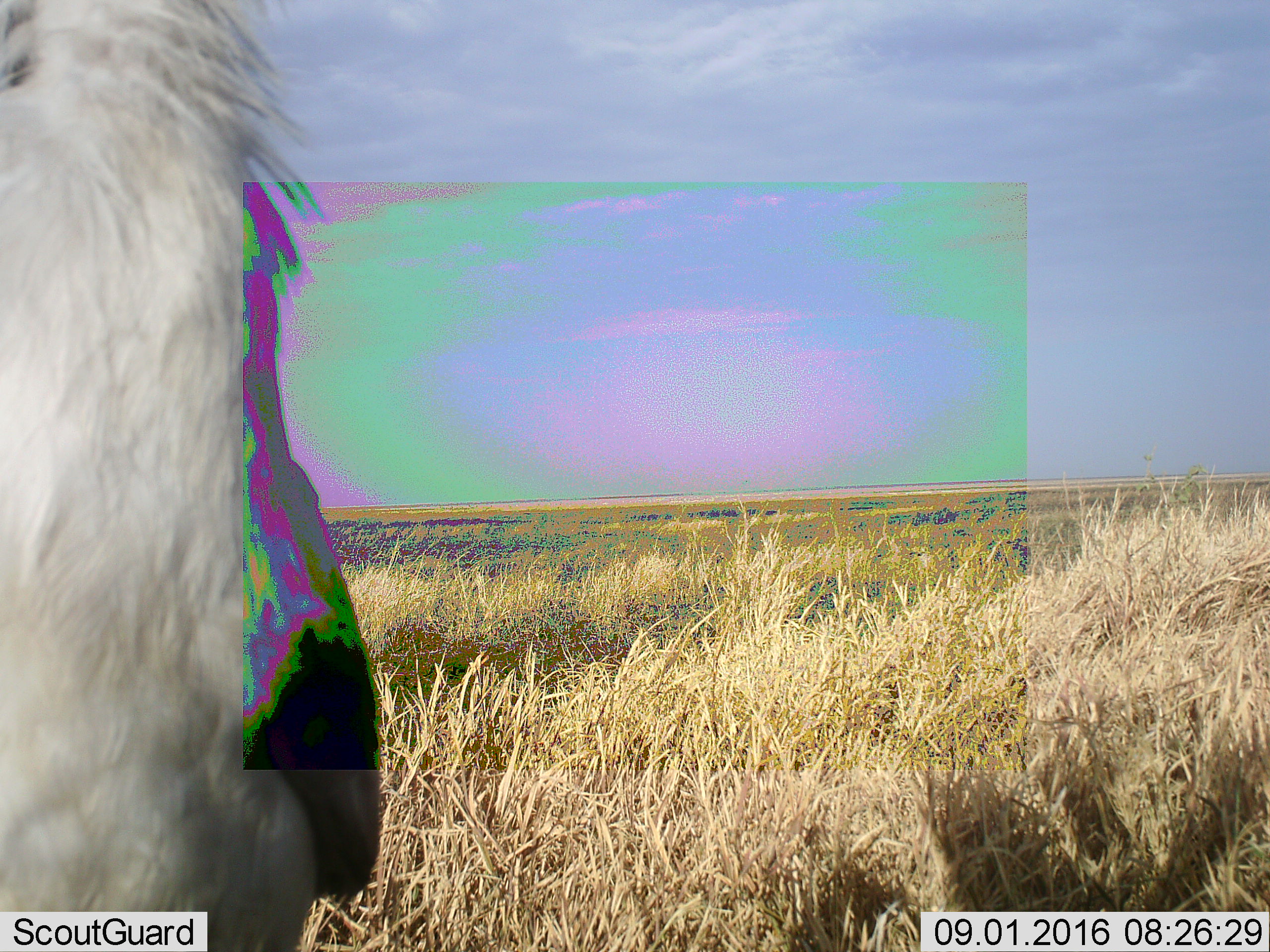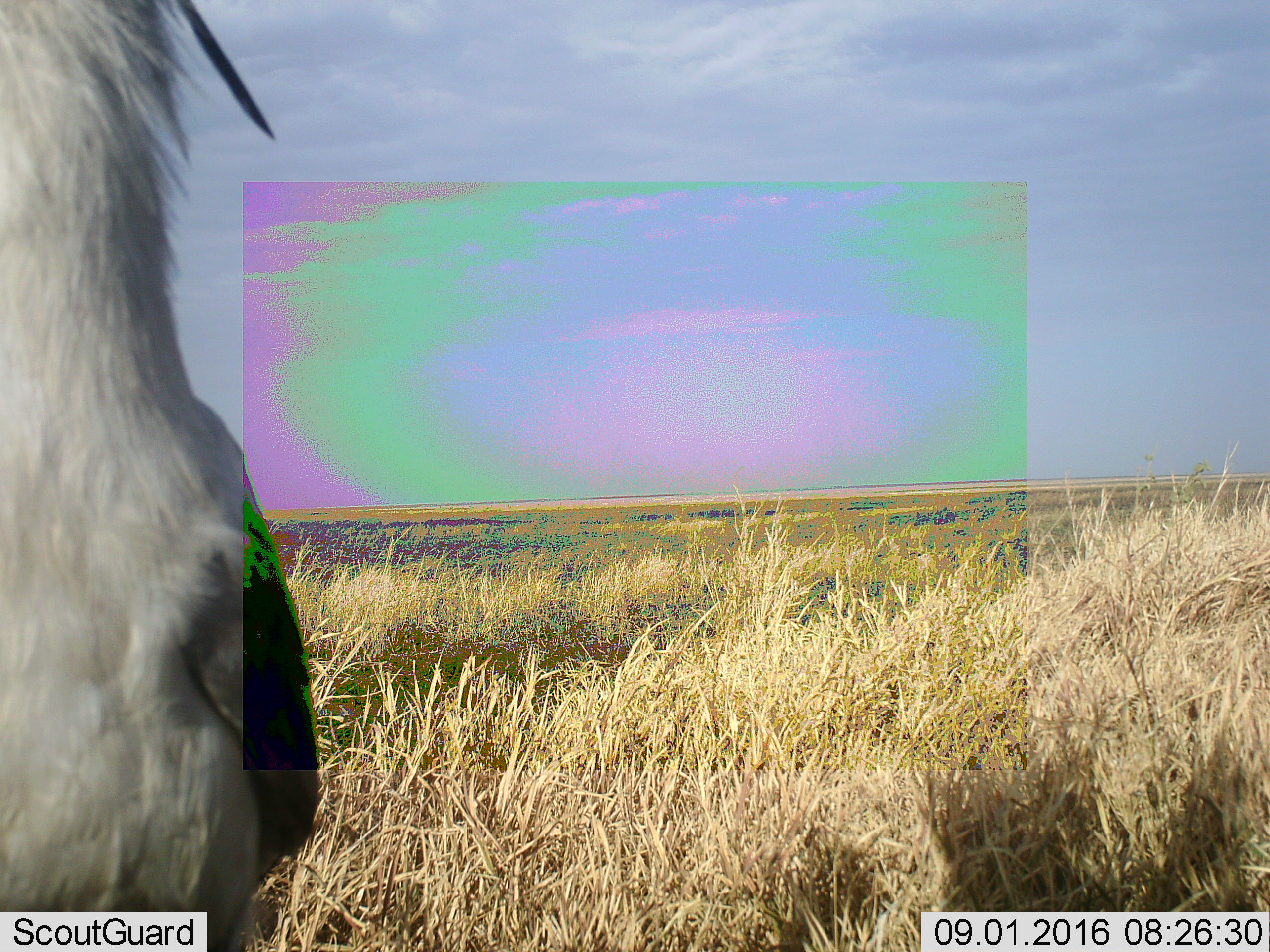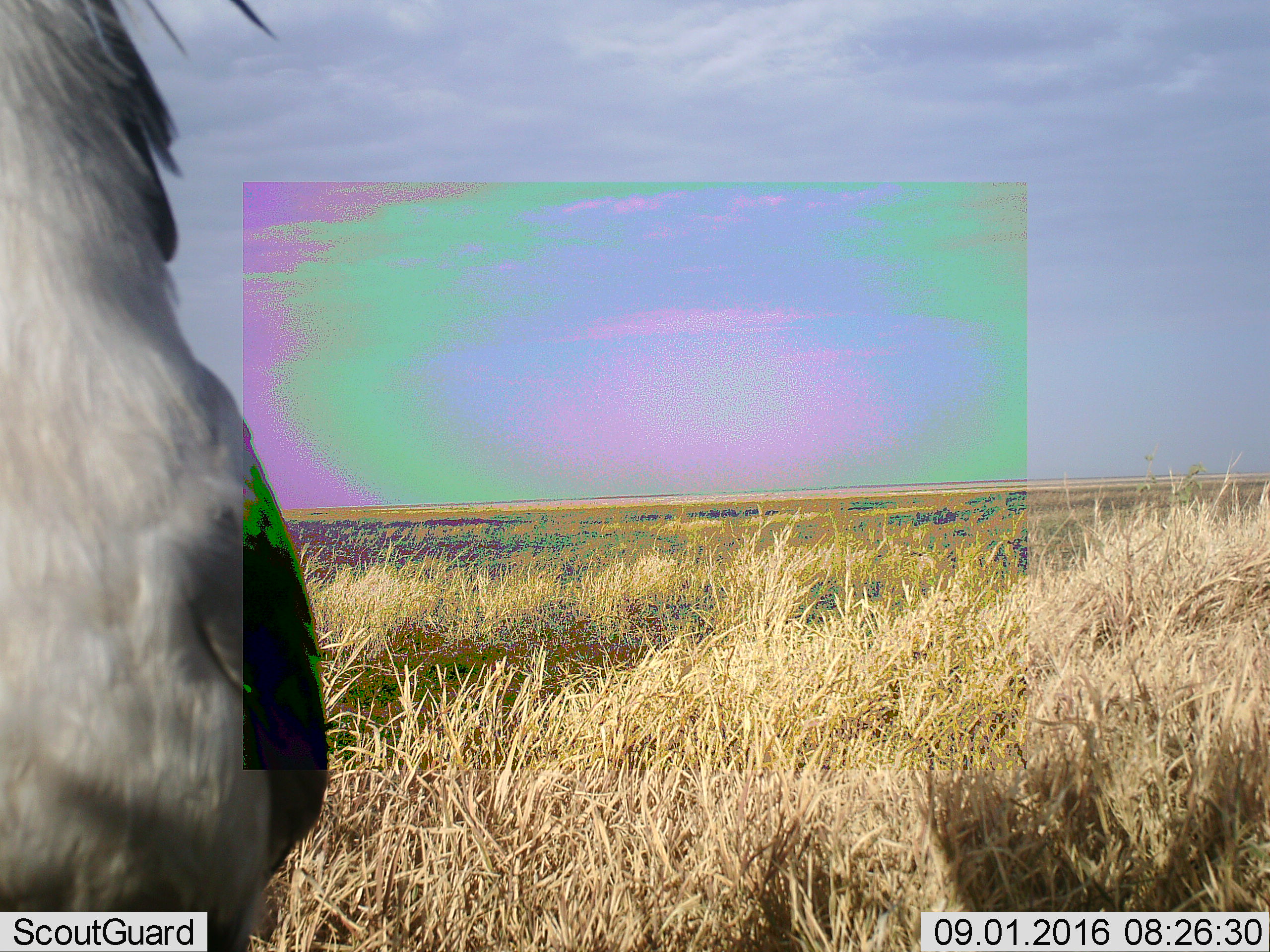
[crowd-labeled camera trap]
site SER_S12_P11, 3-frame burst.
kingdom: Animalia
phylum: Chordata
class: Aves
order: Accipitriformes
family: Sagittariidae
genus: Sagittarius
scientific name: Sagittarius serpentarius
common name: secretarybird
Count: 1.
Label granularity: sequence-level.